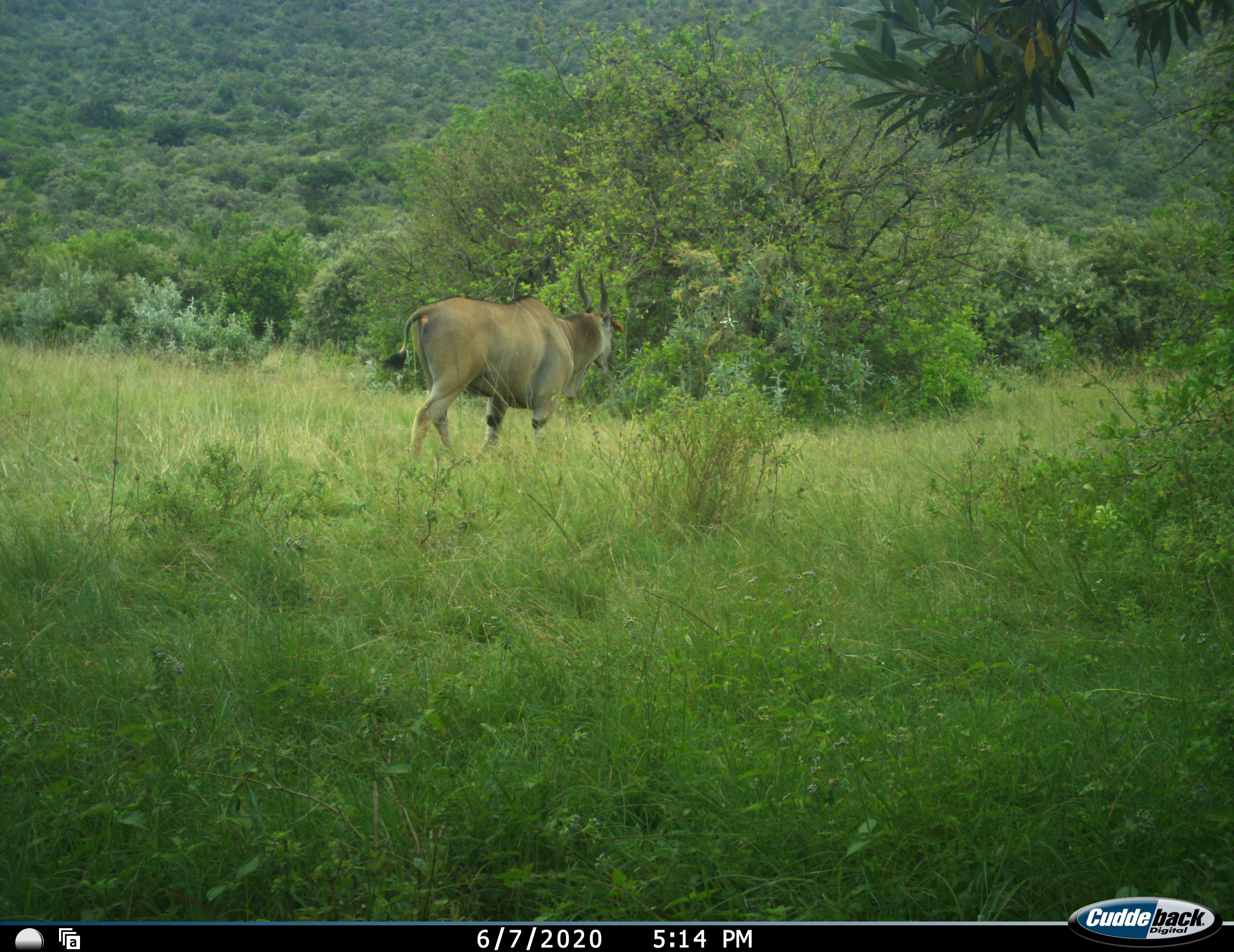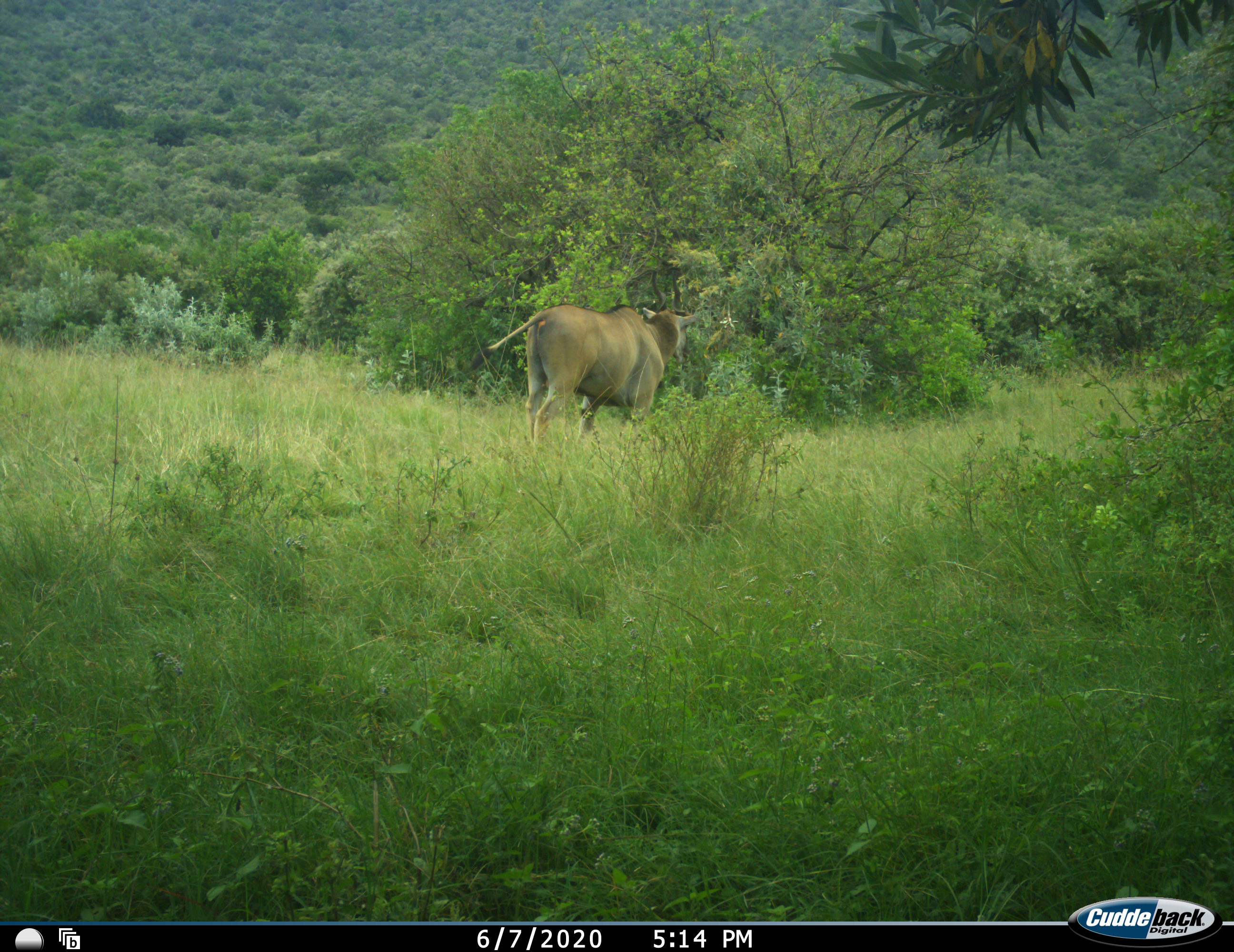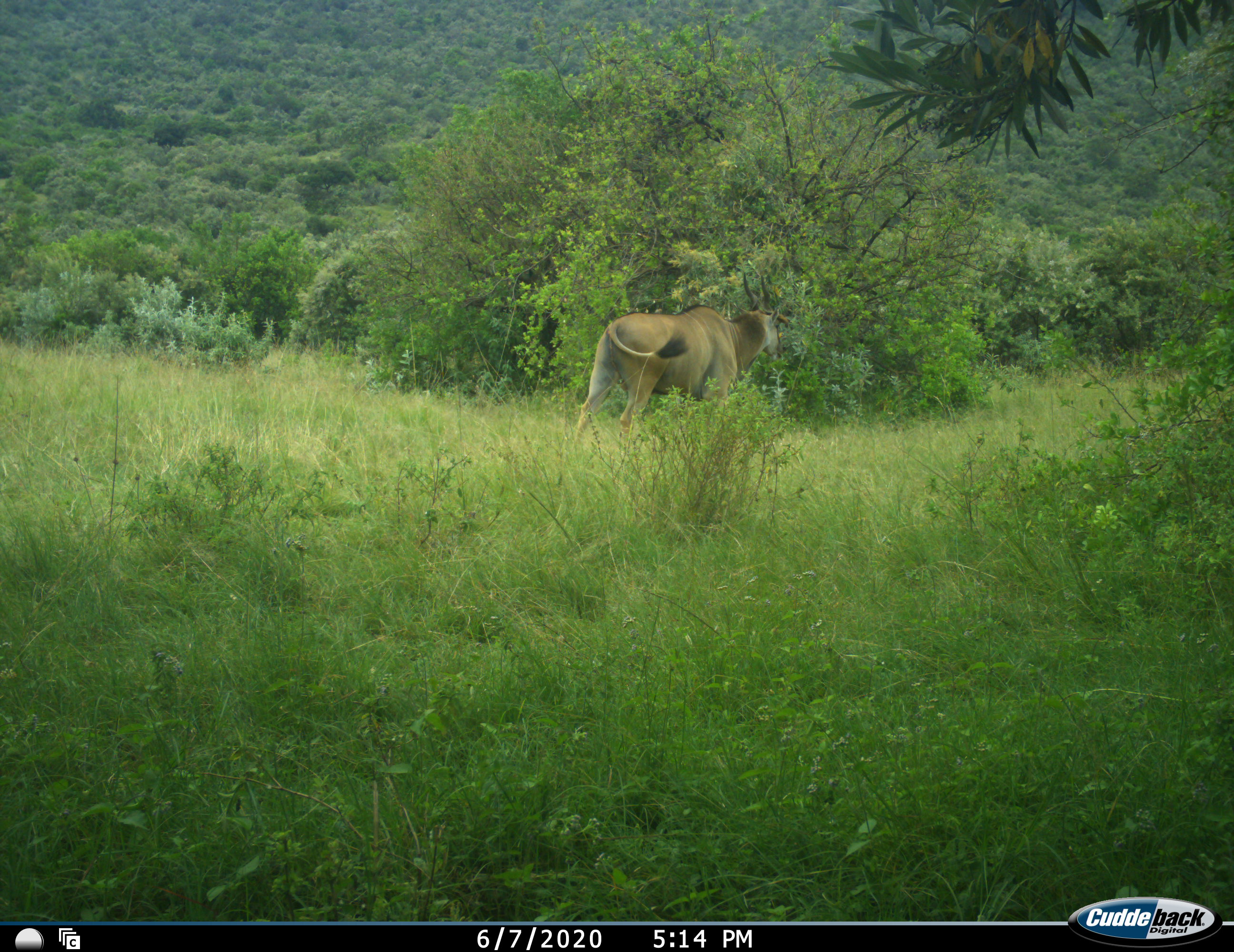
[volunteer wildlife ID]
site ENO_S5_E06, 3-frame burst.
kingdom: Animalia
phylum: Chordata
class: Mammalia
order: Artiodactyla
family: Bovidae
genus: Tragelaphus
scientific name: Tragelaphus oryx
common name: eland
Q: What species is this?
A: Eland (Tragelaphus oryx).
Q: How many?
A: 1.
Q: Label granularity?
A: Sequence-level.